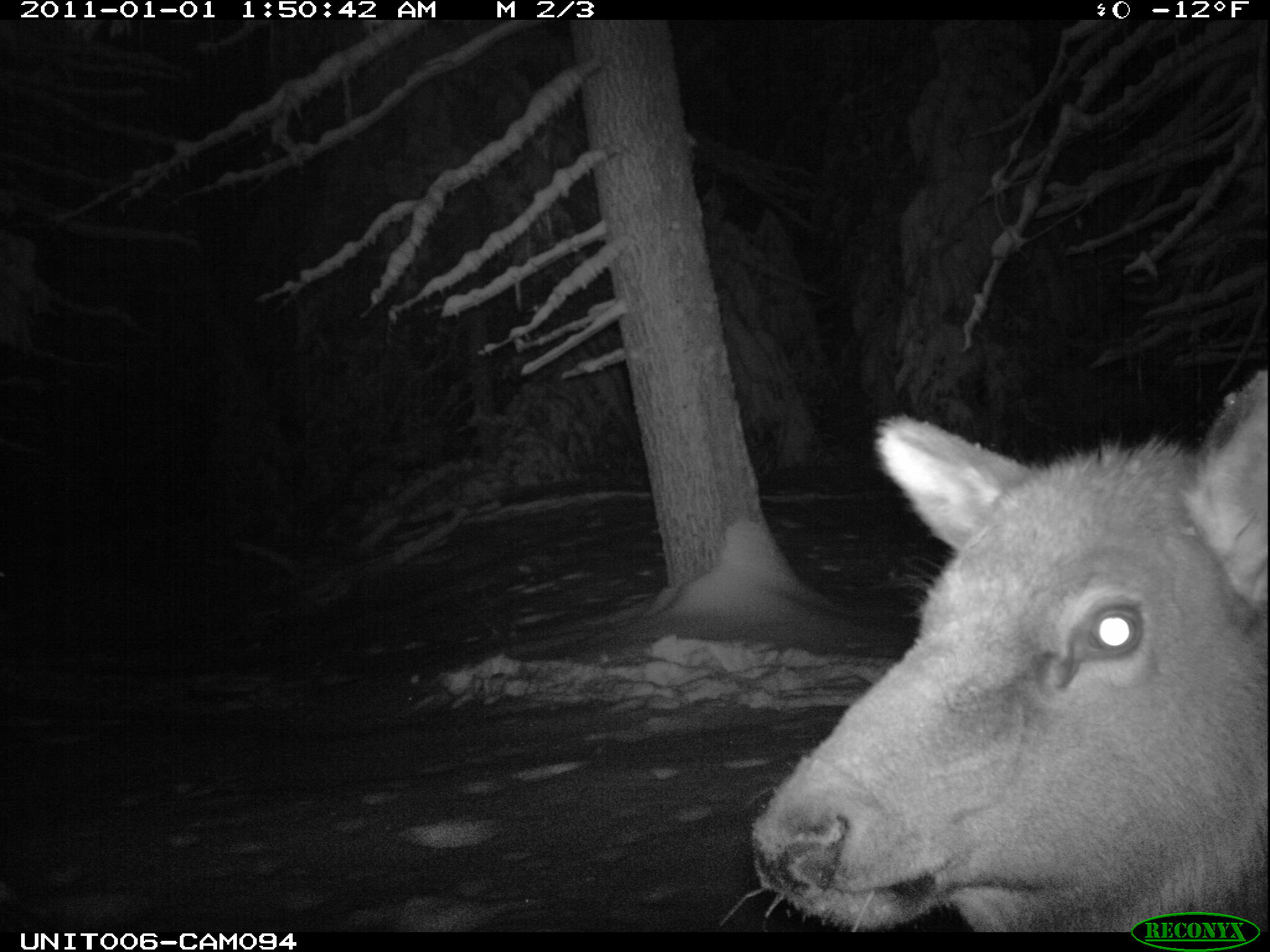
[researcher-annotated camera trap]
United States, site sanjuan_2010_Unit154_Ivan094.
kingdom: Animalia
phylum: Chordata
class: Mammalia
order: Artiodactyla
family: Cervidae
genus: Cervus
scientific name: Cervus elaphus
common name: red deer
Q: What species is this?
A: Cervus elaphus (red deer).